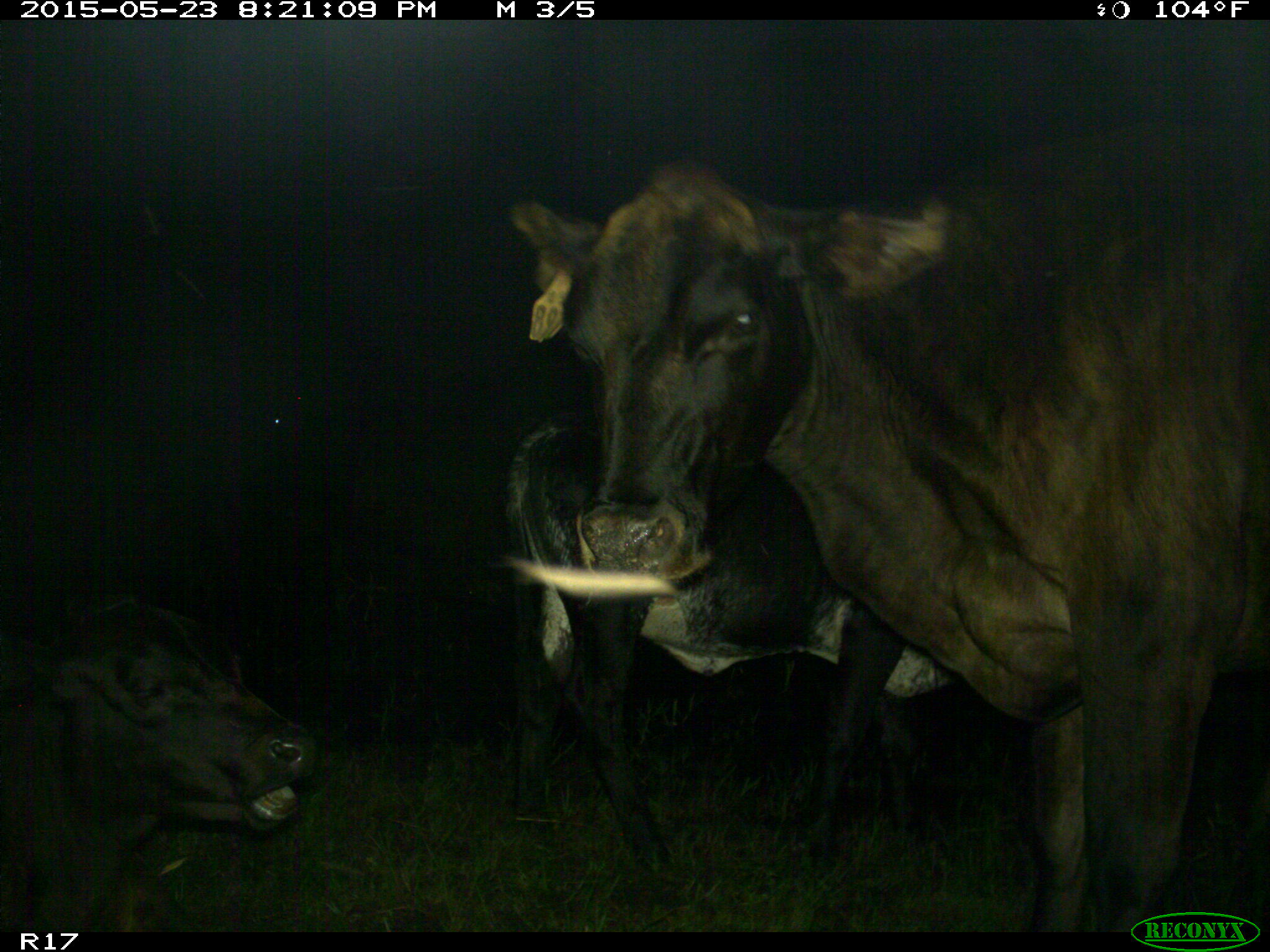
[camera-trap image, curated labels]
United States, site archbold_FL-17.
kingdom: Animalia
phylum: Chordata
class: Mammalia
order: Artiodactyla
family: Bovidae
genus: Bos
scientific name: Bos taurus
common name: domestic cow